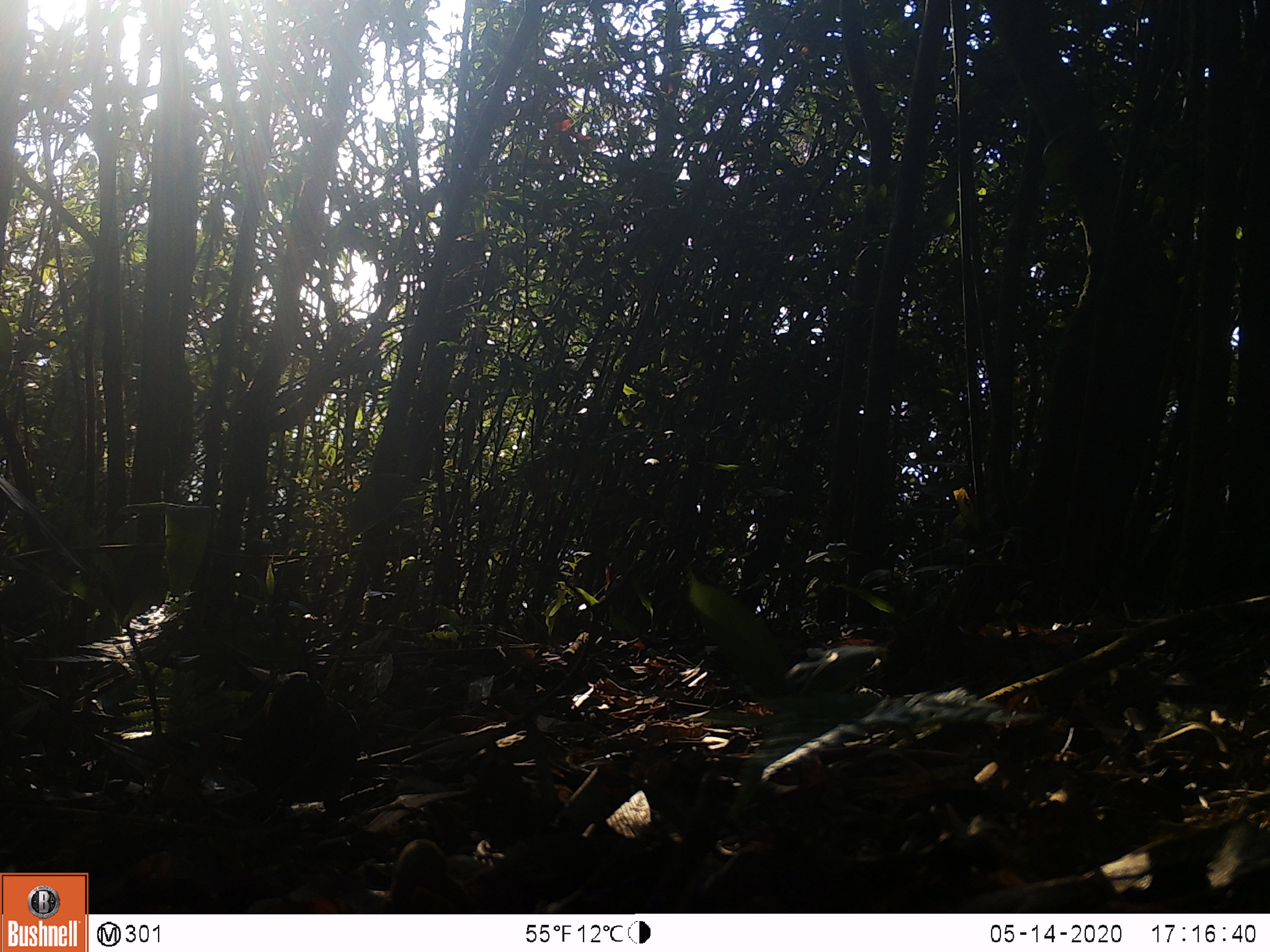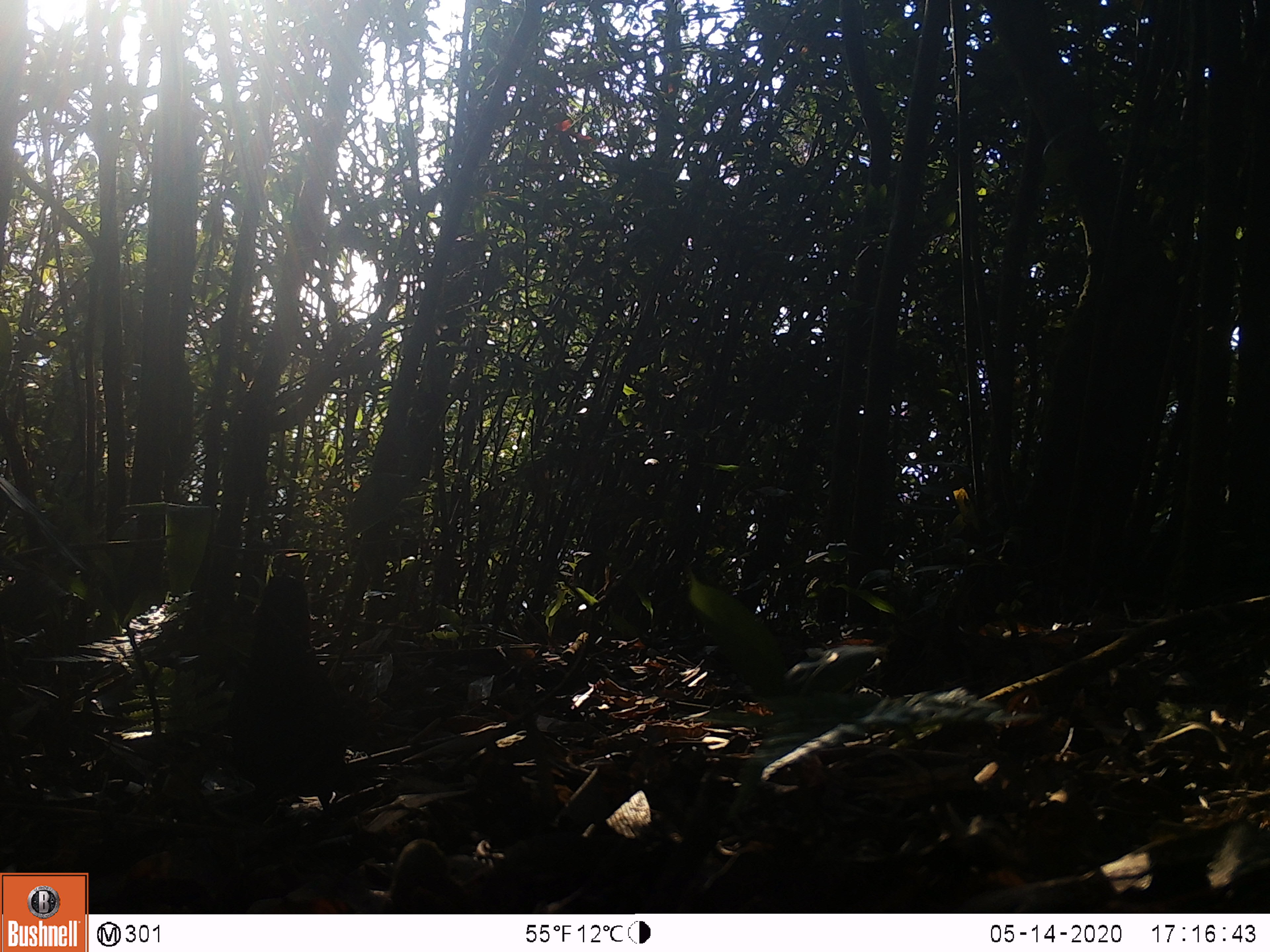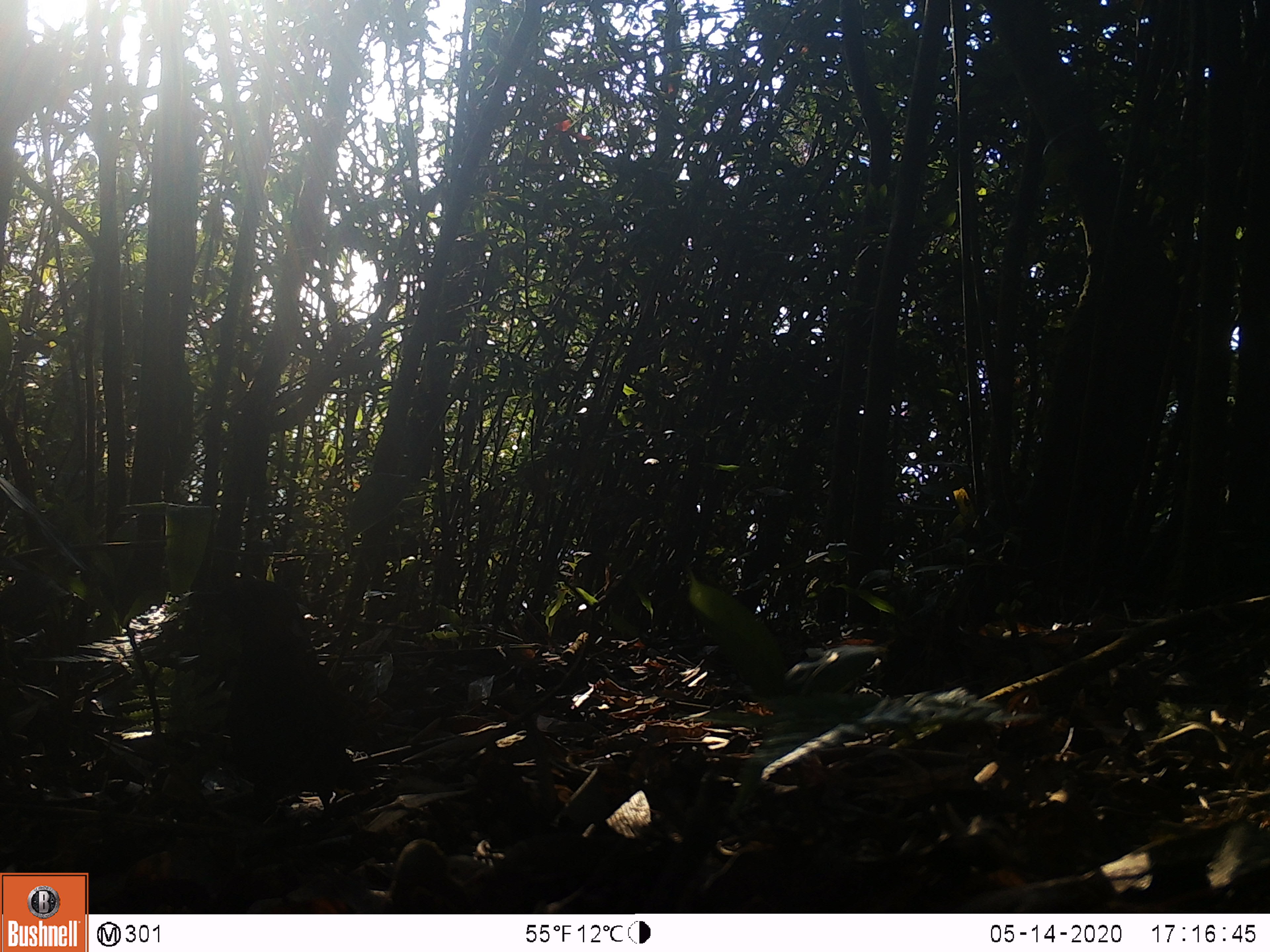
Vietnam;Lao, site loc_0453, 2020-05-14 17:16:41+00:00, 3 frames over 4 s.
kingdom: Animalia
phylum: Chordata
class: Aves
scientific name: Aves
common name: bird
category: unidentified bird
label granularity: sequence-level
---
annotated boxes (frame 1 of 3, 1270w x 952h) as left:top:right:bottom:
unidentified bird: 235:671:361:828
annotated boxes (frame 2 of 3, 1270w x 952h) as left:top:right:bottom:
unidentified bird: 228:573:352:816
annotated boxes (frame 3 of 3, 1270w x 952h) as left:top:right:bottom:
unidentified bird: 229:569:348:814